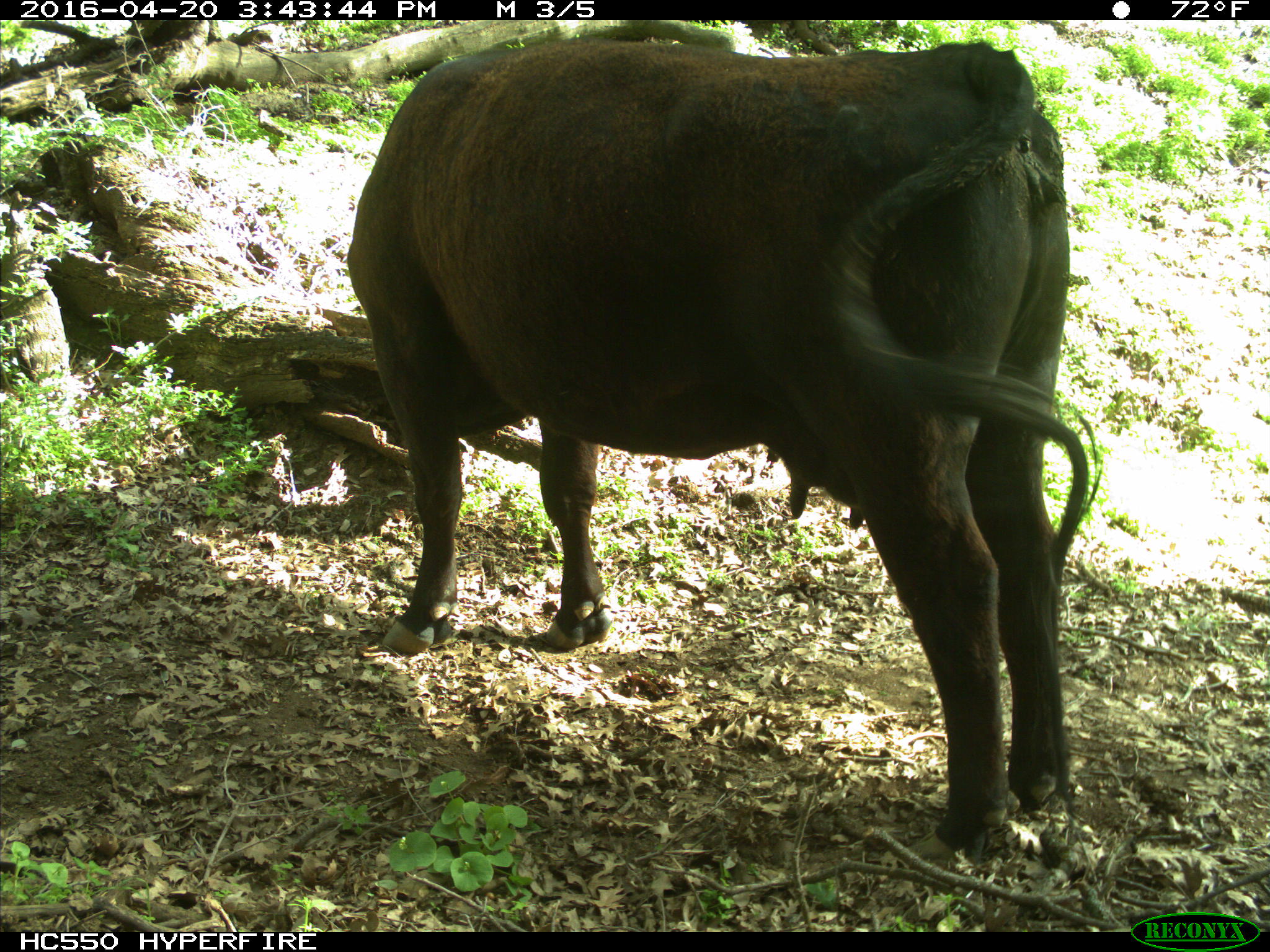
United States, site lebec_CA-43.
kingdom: Animalia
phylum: Chordata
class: Mammalia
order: Artiodactyla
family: Bovidae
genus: Bos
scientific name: Bos taurus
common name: domestic cow